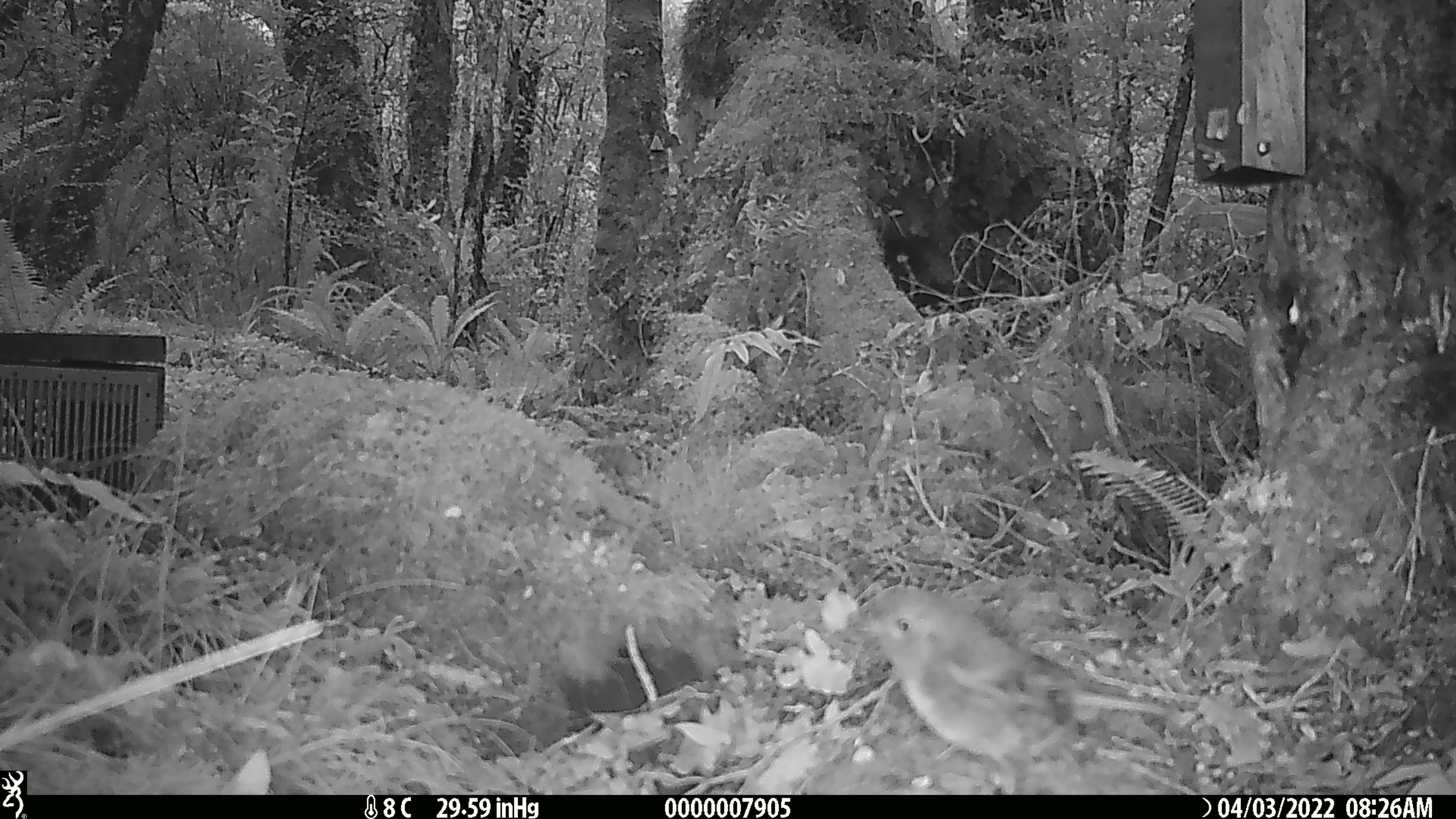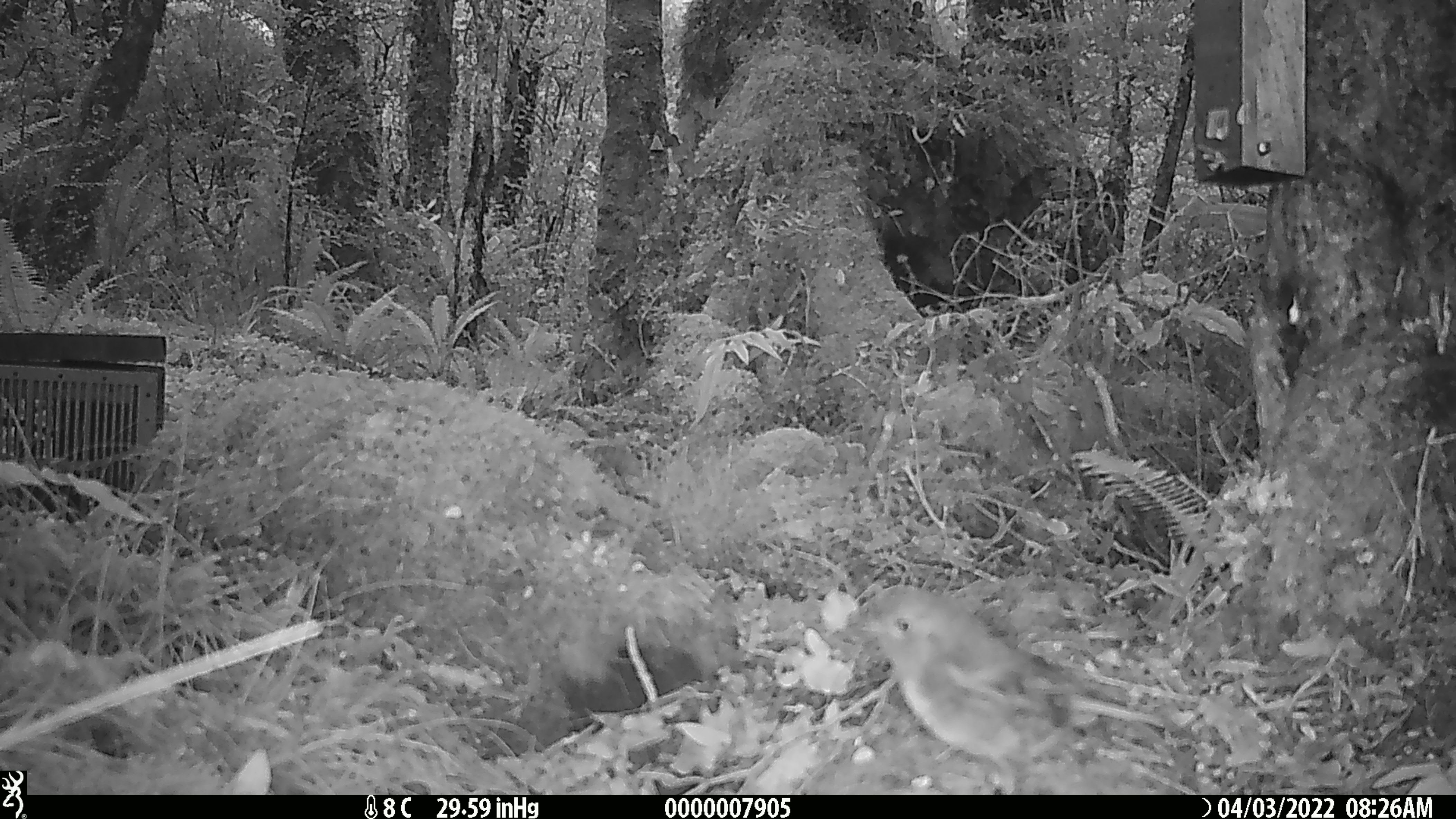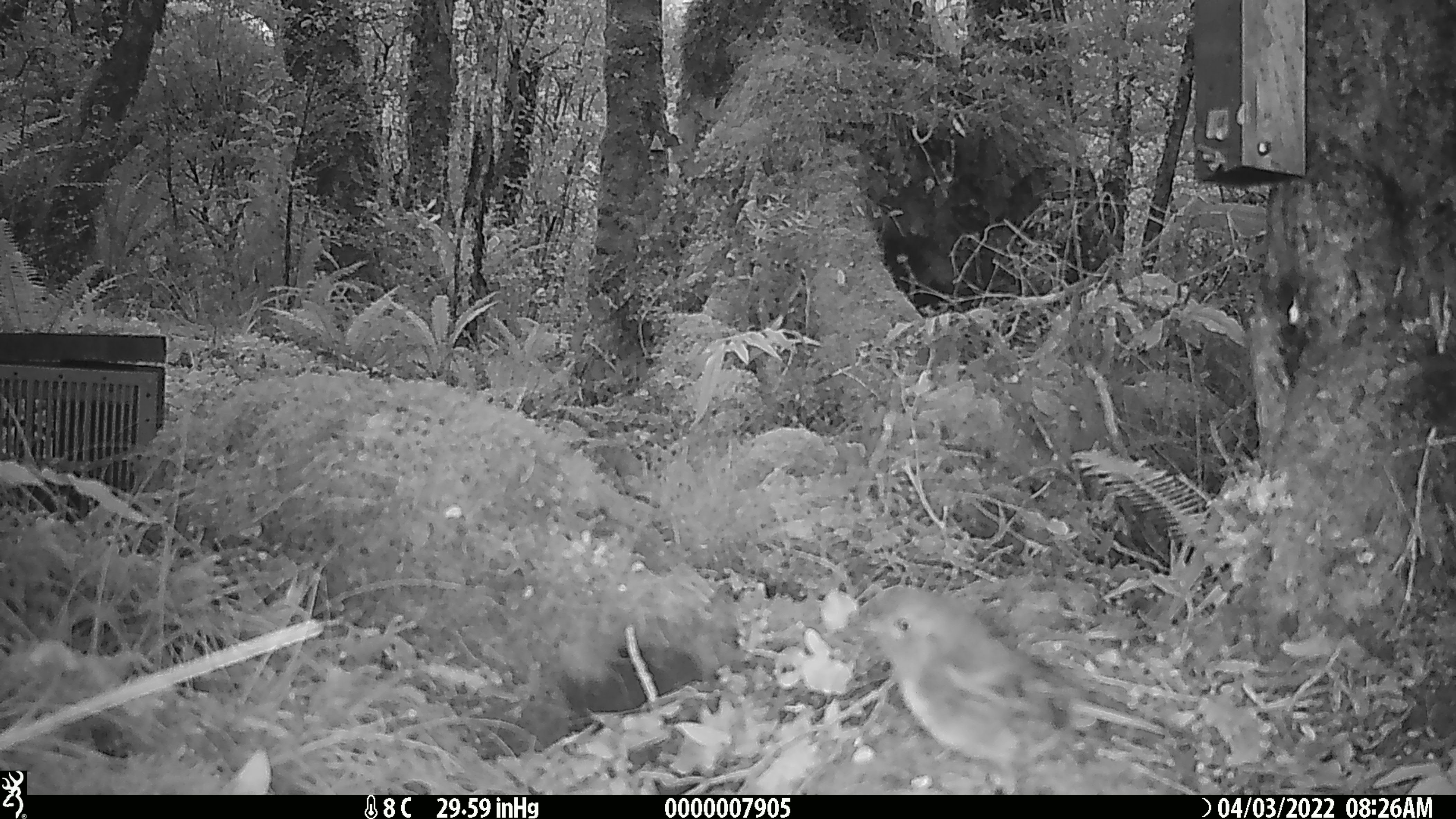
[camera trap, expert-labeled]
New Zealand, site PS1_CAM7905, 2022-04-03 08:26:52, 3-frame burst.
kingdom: Animalia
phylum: Chordata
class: Aves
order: Passeriformes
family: Petroicidae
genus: Petroica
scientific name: Petroica australis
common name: new zealand robin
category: robin